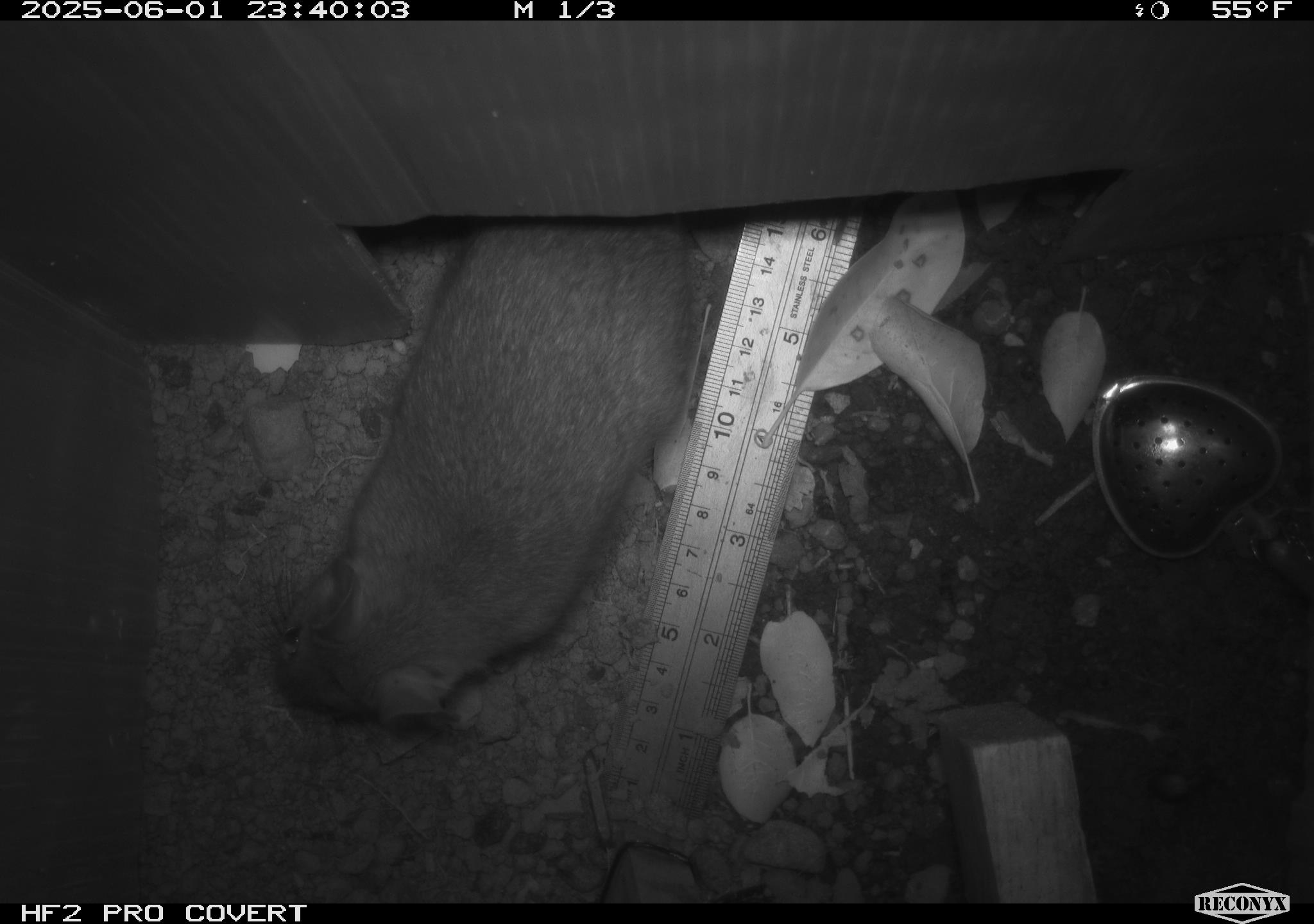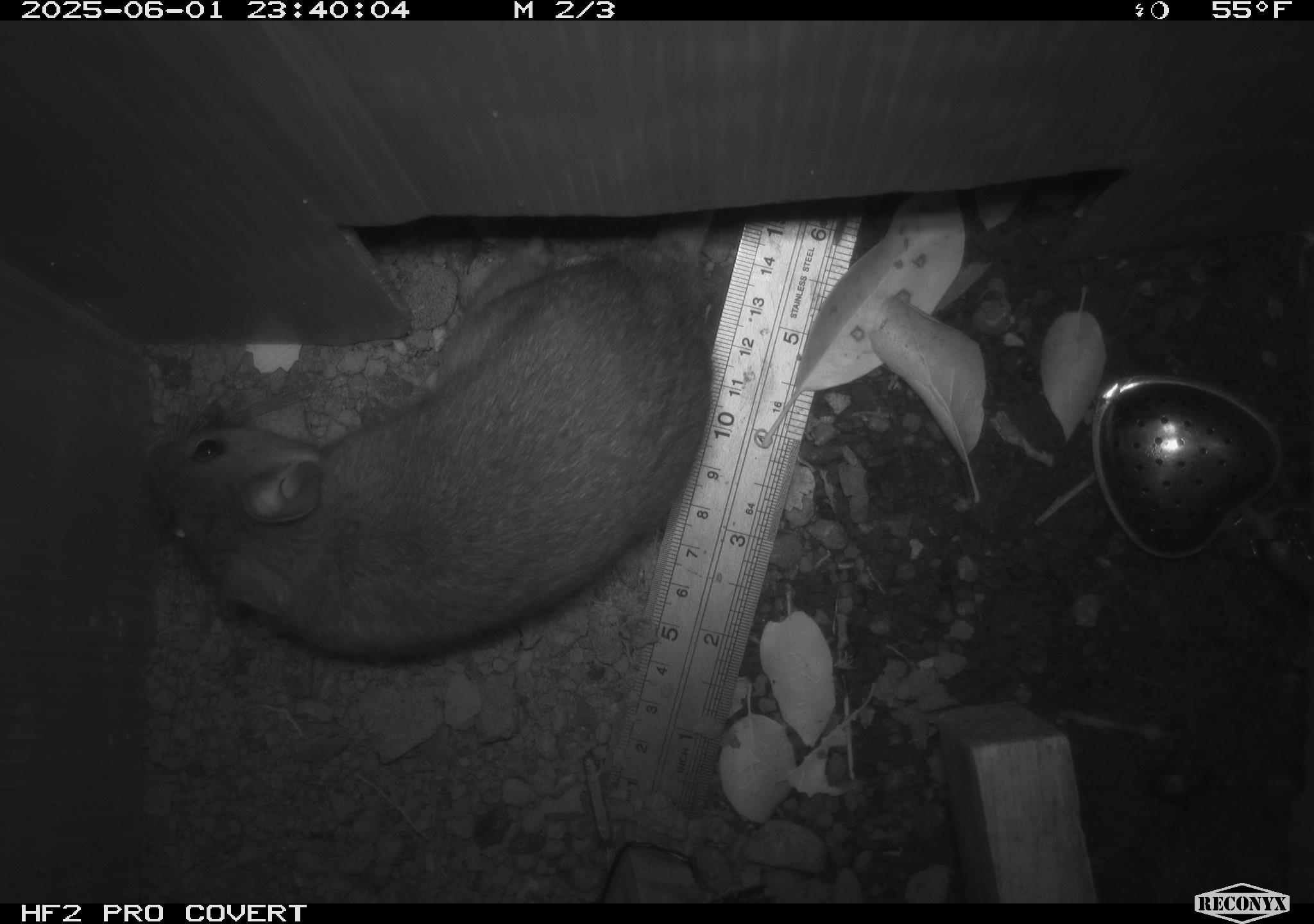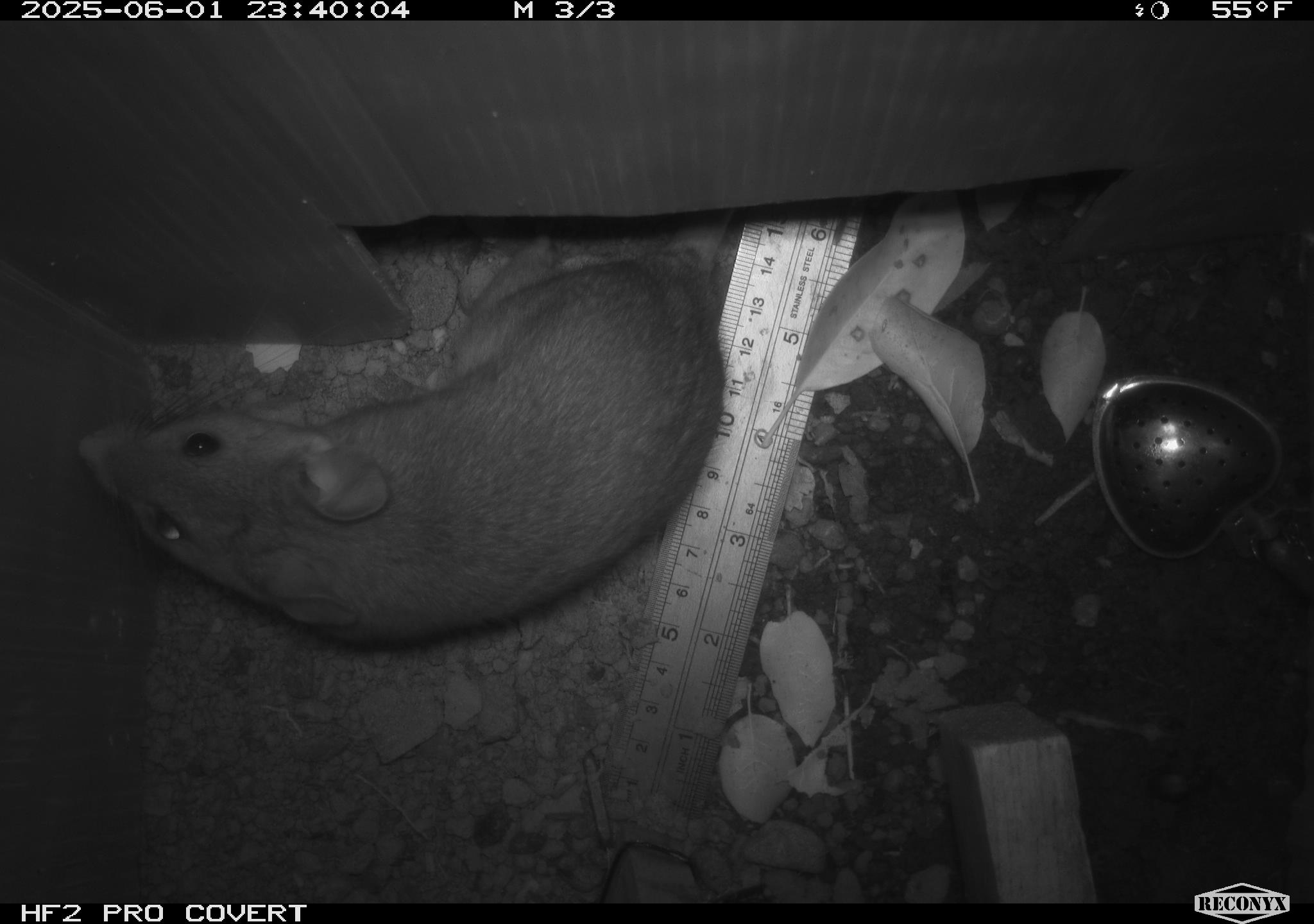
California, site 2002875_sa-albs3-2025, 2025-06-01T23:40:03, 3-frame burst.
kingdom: Animalia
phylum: Chordata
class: Mammalia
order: Rodentia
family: Cricetidae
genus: Neotoma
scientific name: Neotoma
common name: pack rat or woodrat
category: neotoma species